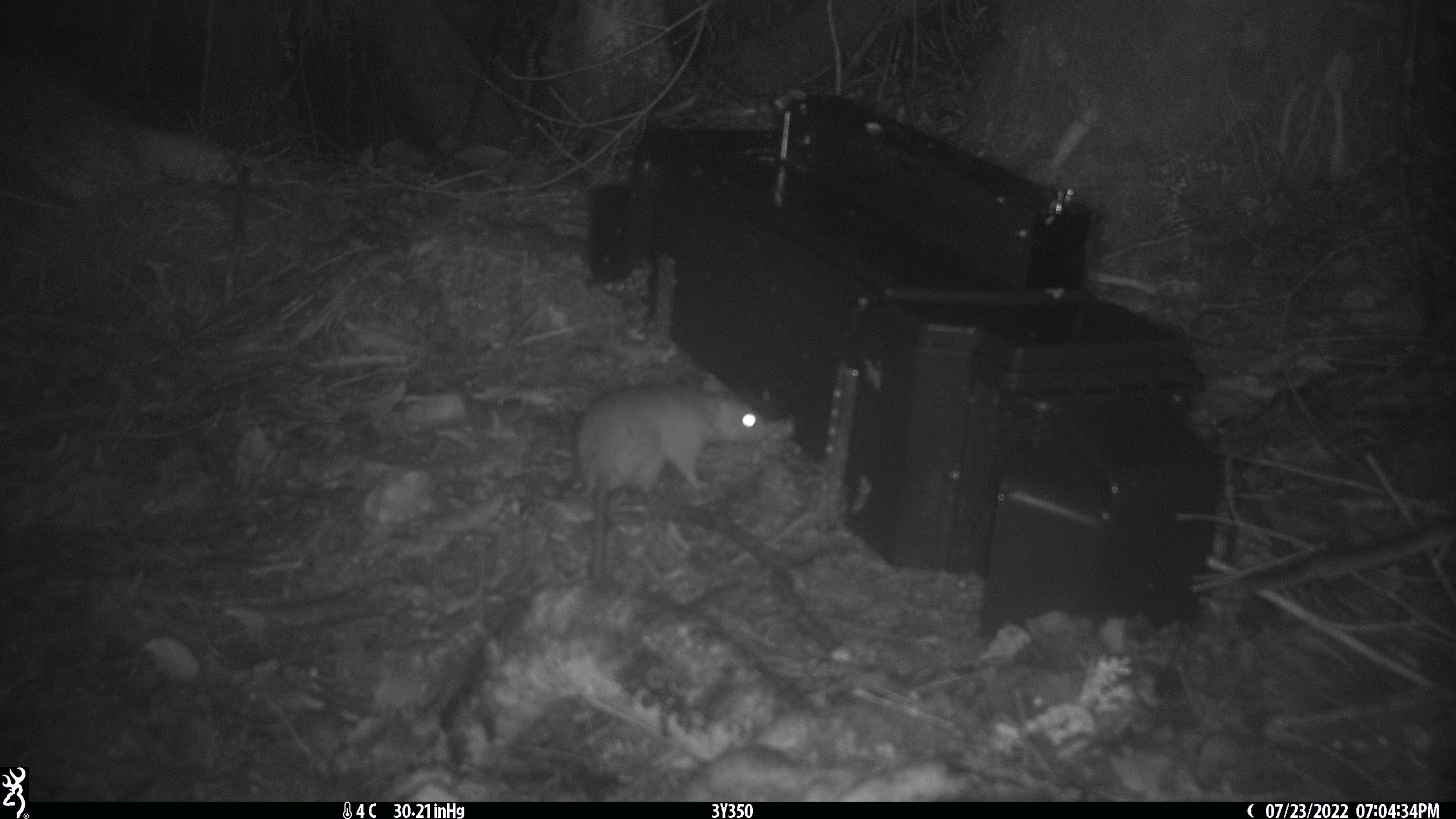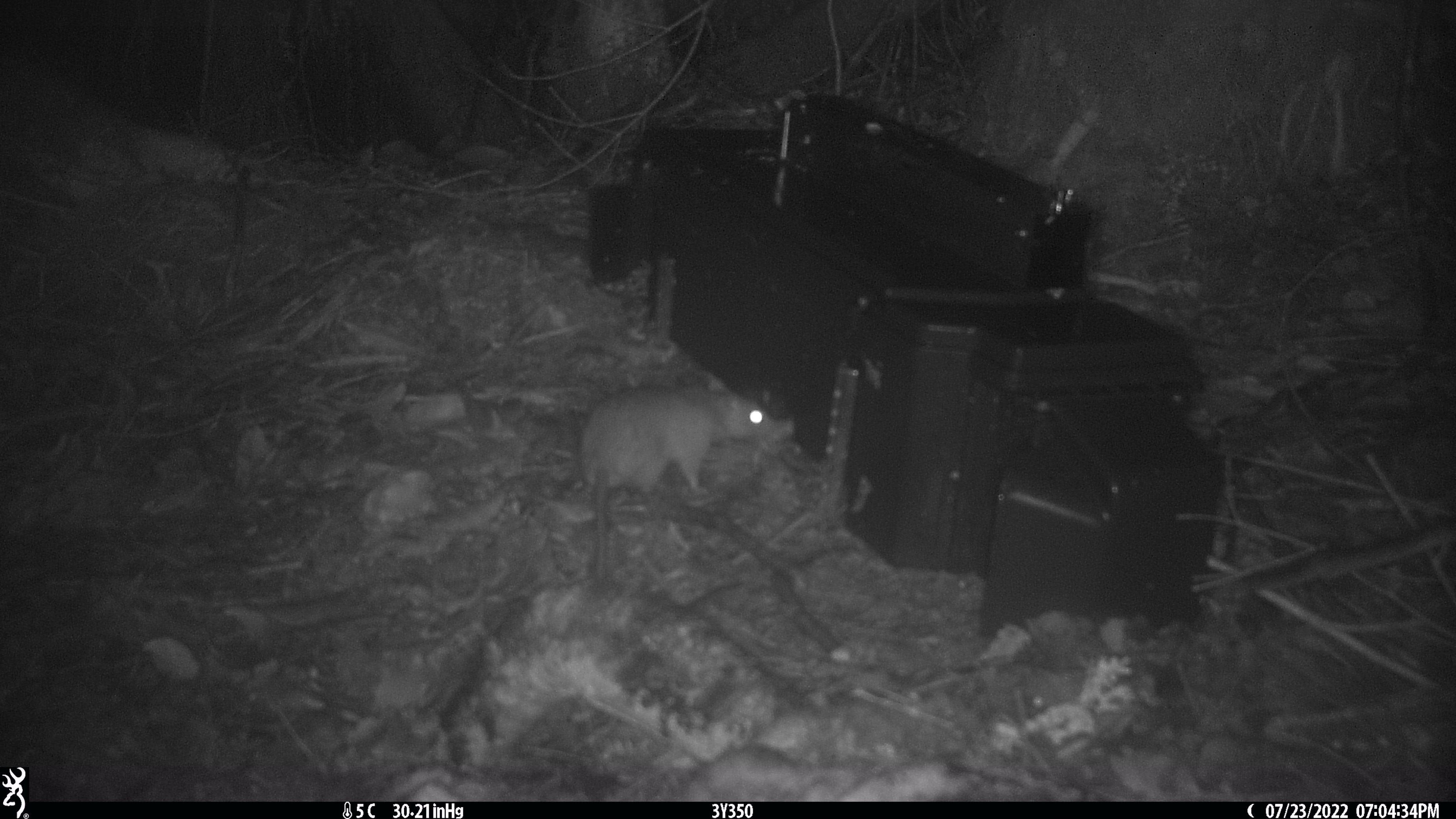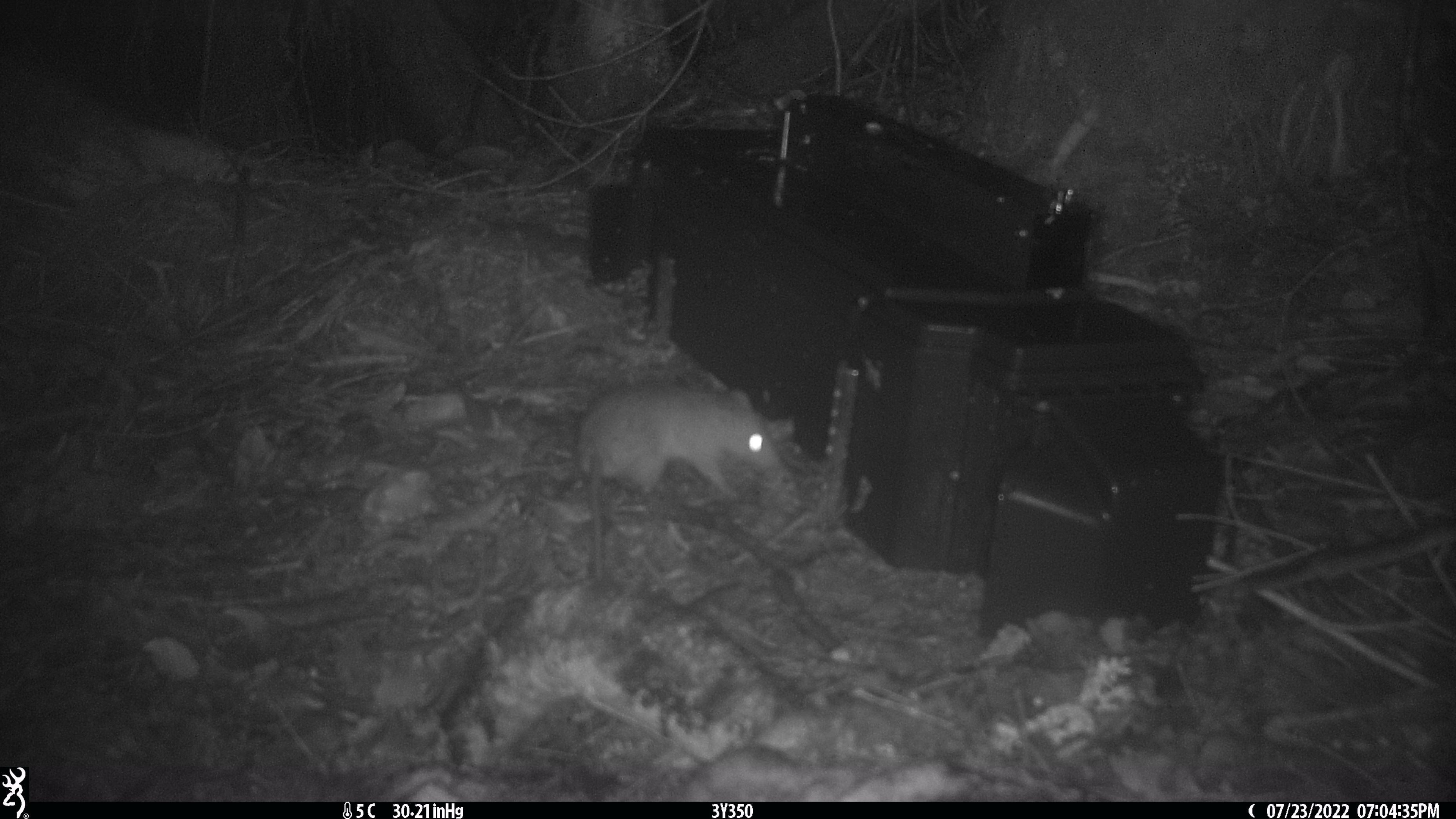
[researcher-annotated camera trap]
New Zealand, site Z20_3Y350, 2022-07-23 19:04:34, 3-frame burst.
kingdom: Animalia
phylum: Chordata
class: Mammalia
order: Rodentia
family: Muridae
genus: Rattus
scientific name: Rattus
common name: rat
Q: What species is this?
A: Rat (Rattus).